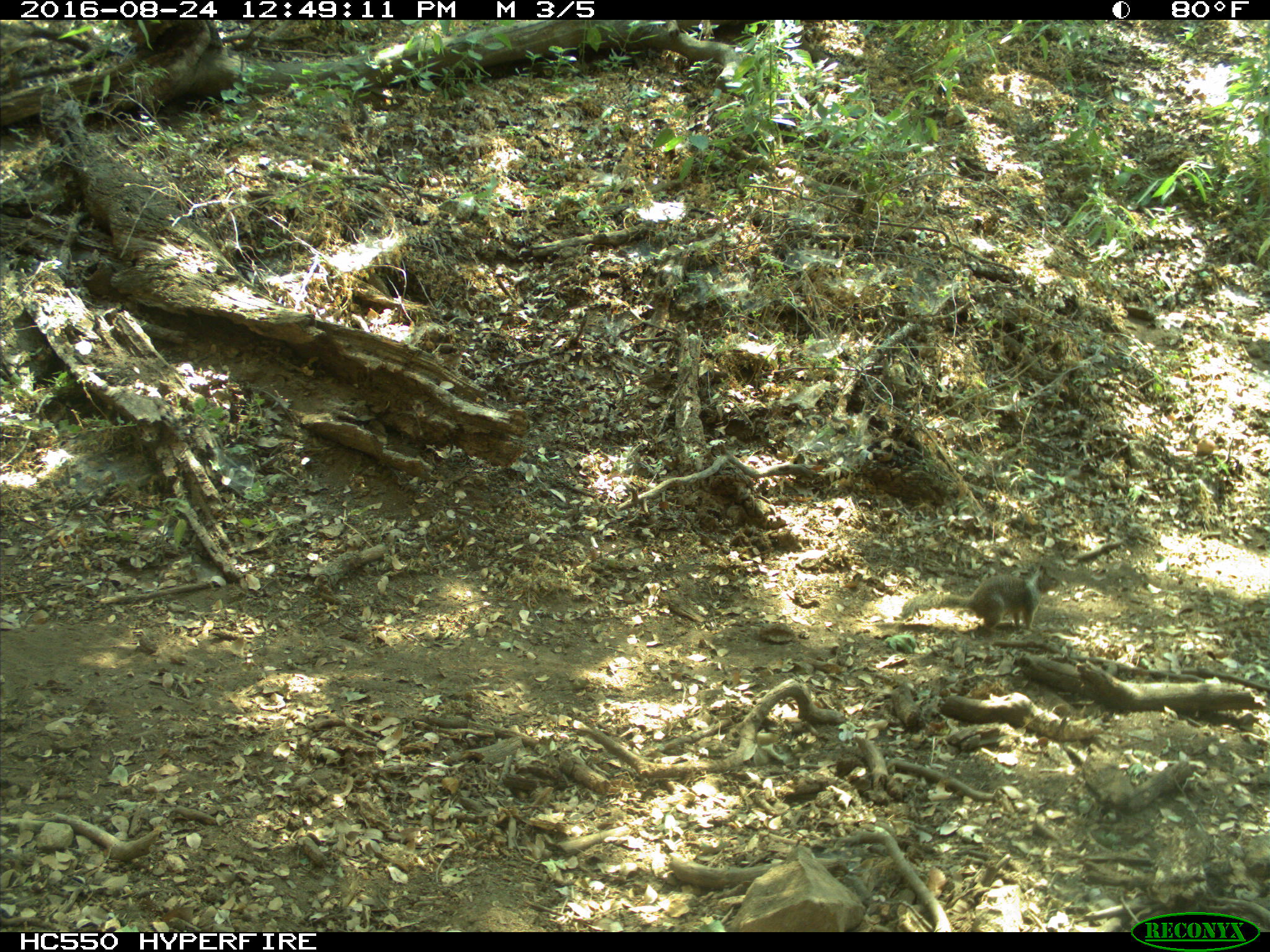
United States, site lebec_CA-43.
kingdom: Animalia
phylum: Chordata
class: Mammalia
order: Rodentia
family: Sciuridae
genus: Otospermophilus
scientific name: Otospermophilus beecheyi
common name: california ground squirrel